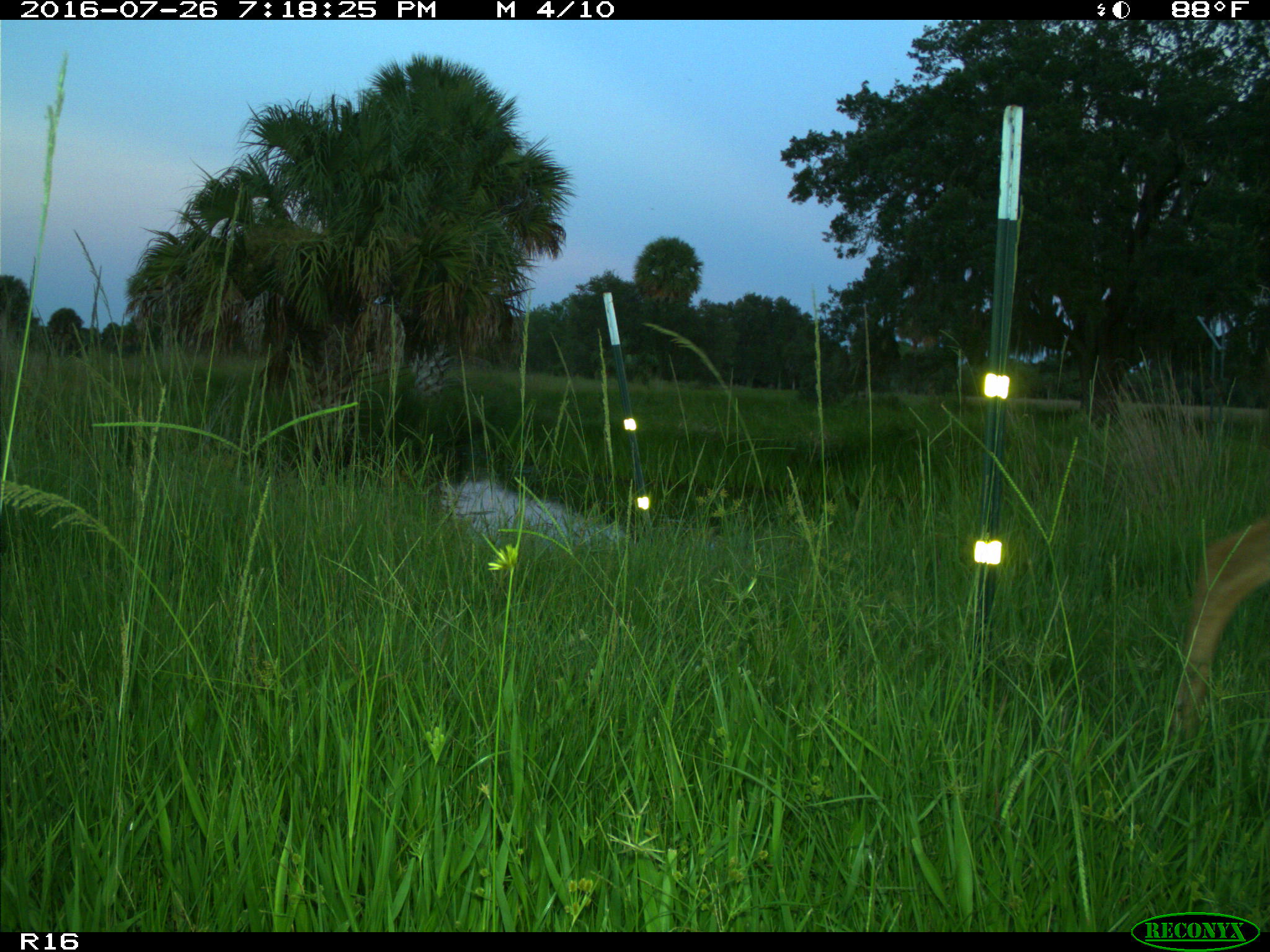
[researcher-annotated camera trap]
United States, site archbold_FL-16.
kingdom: Animalia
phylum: Chordata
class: Mammalia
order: Artiodactyla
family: Cervidae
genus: Odocoileus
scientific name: Odocoileus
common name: deer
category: unidentified deer